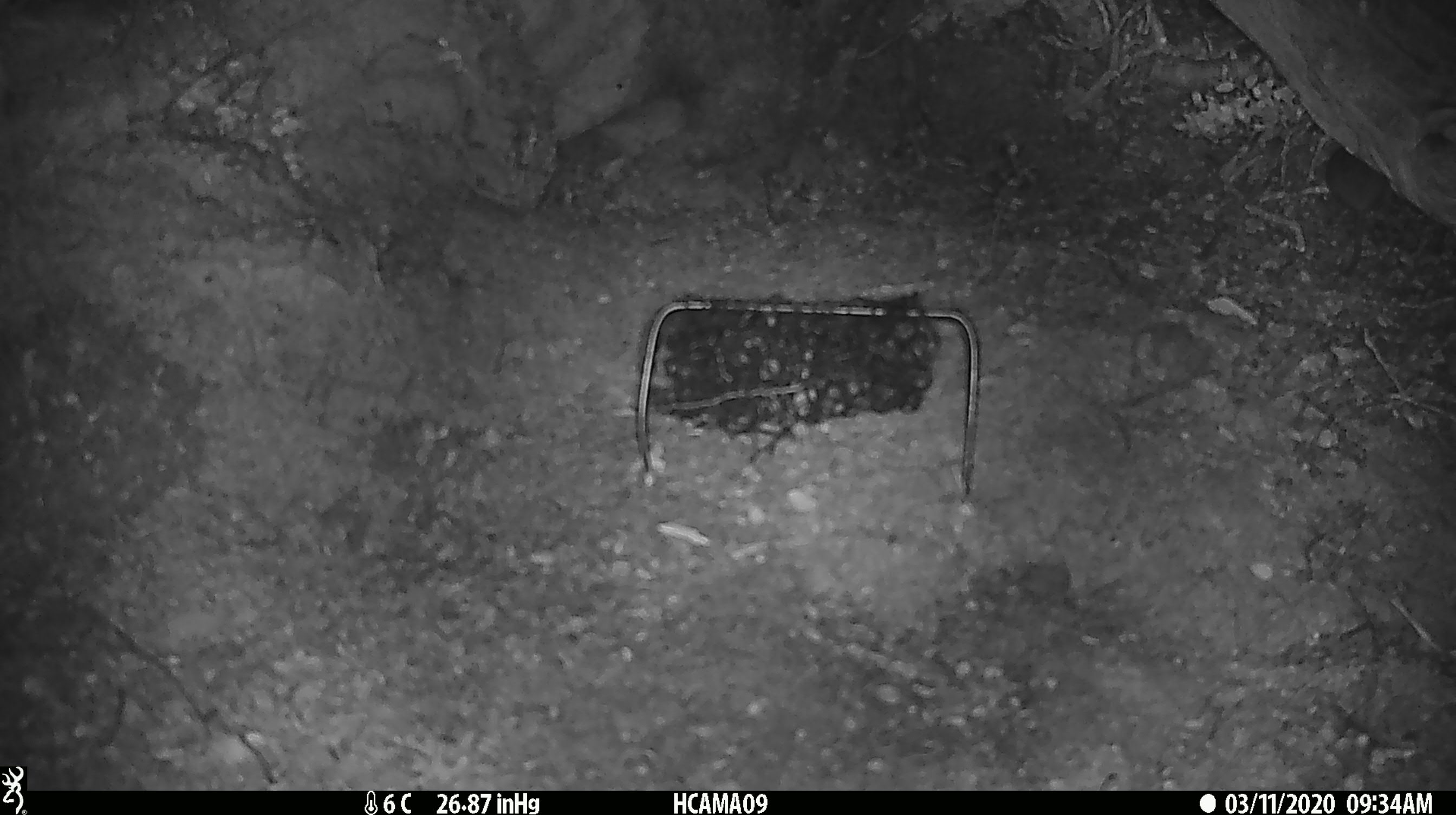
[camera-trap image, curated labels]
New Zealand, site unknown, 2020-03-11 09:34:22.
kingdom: Animalia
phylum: Chordata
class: Mammalia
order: Rodentia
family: Muridae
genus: Mus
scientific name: Mus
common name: mouse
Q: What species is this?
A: Mouse (Mus).